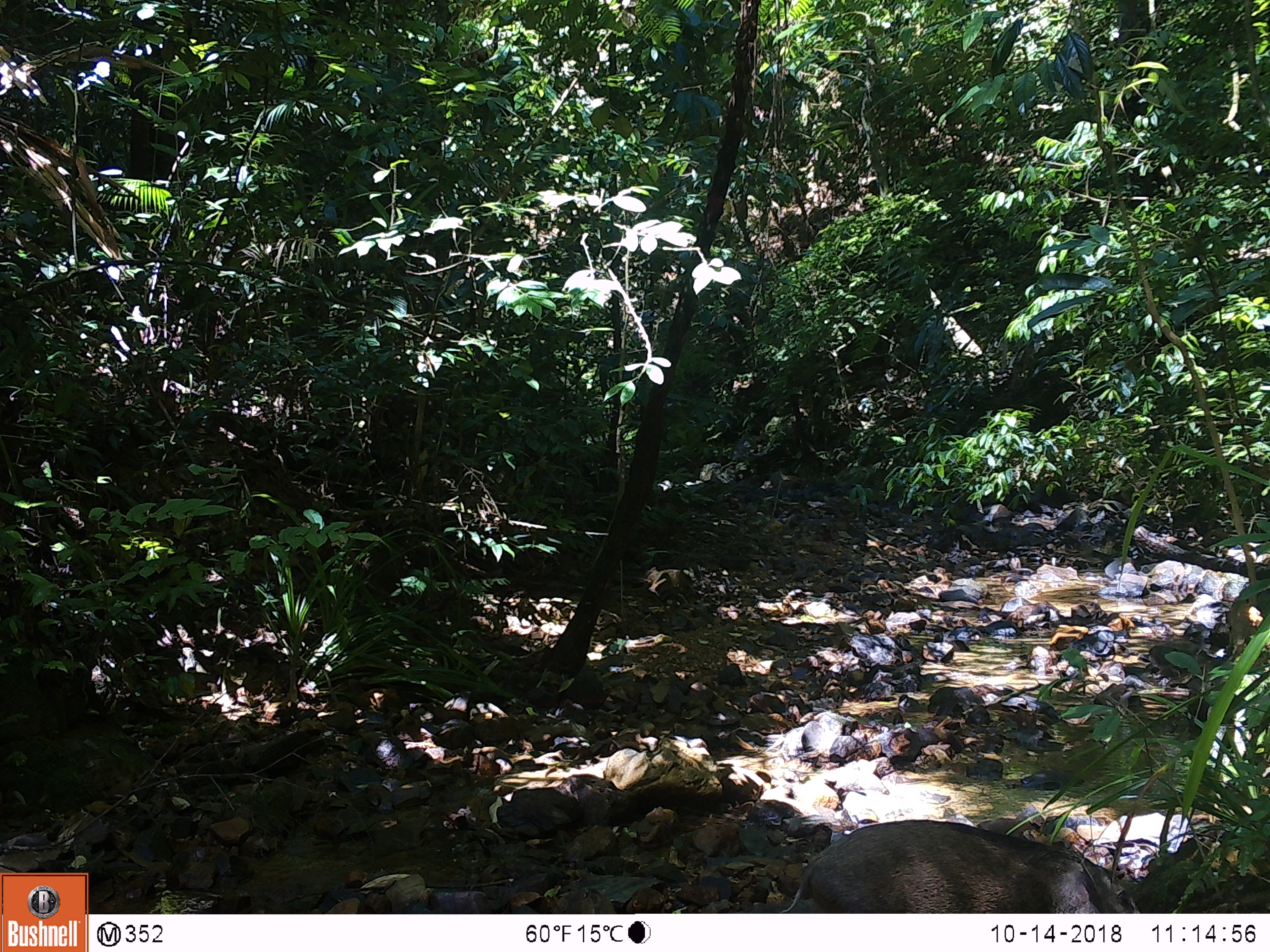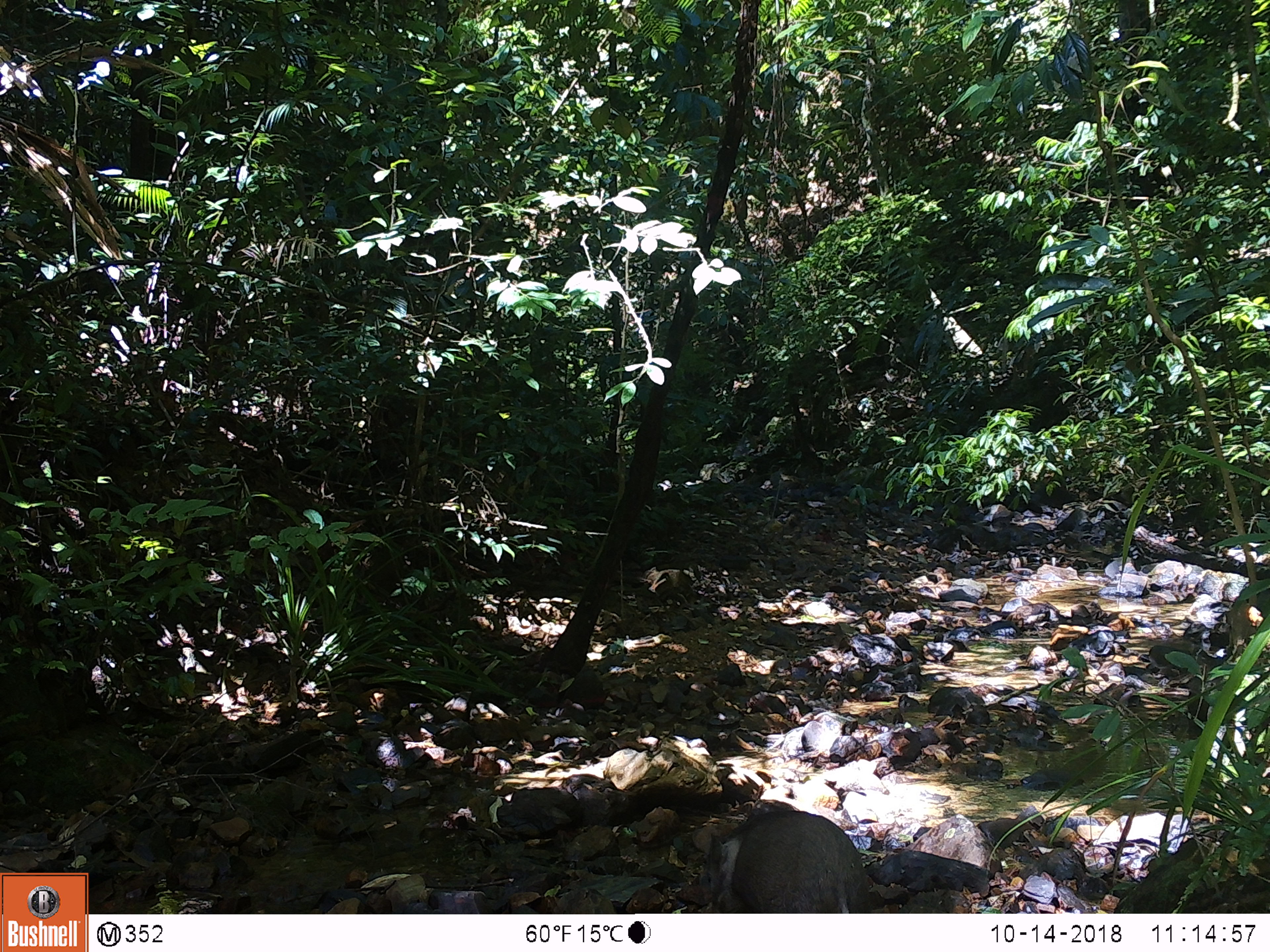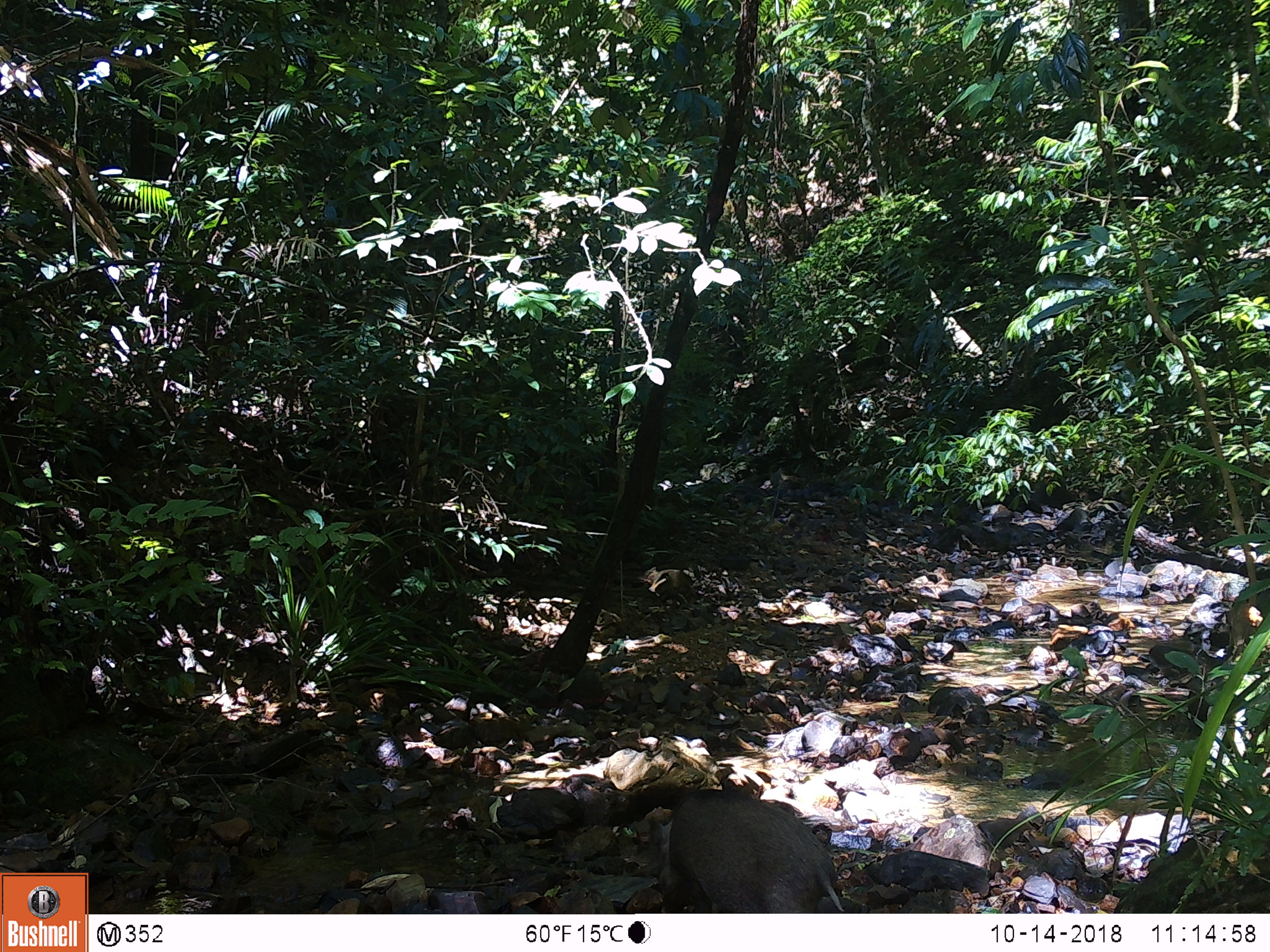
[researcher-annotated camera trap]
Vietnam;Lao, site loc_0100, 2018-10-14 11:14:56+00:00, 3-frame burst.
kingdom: Animalia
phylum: Chordata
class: Mammalia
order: Artiodactyla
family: Suidae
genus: Sus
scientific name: Sus scrofa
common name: eurasian wild pig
Eurasian wild pig (Sus scrofa). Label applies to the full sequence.